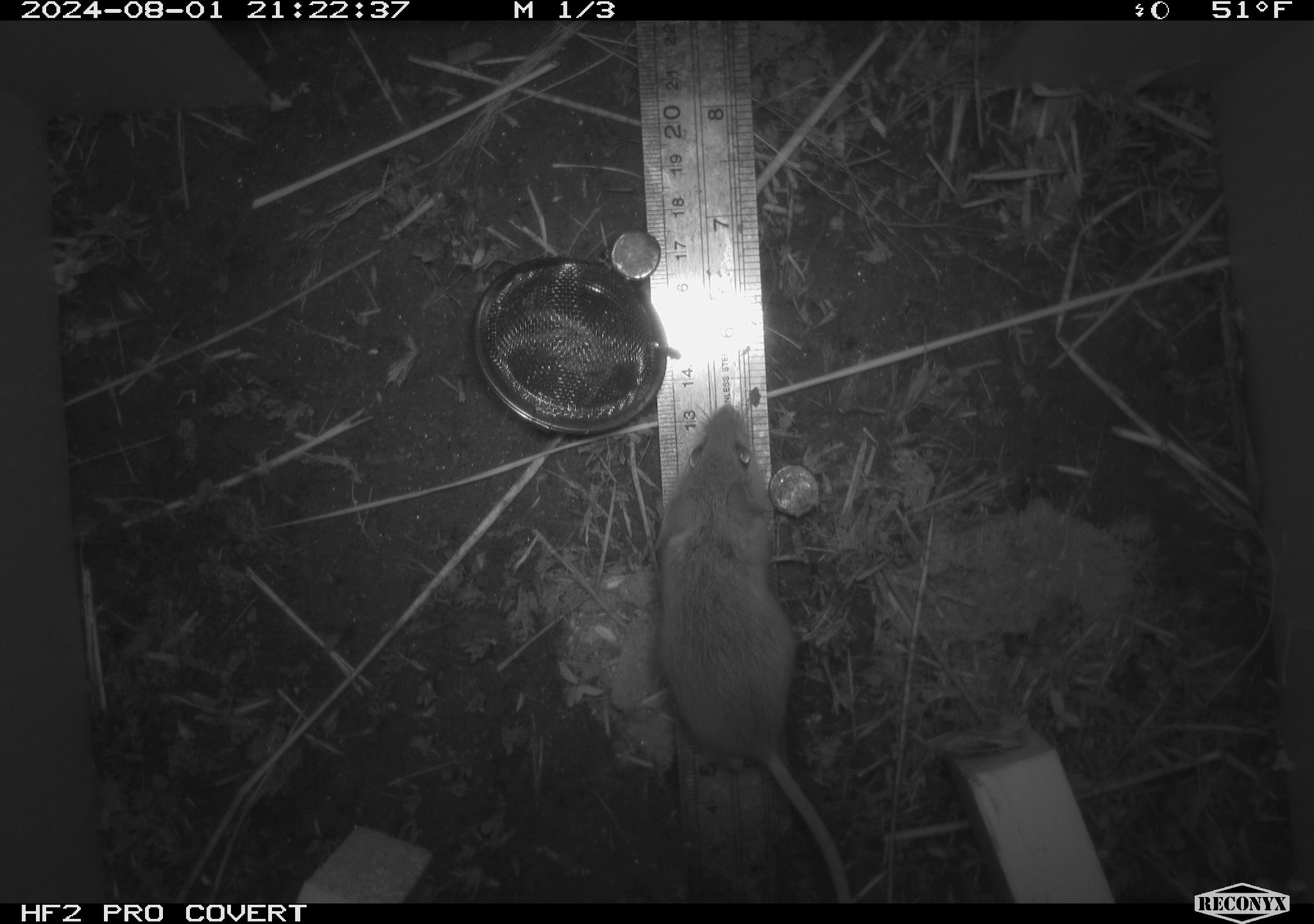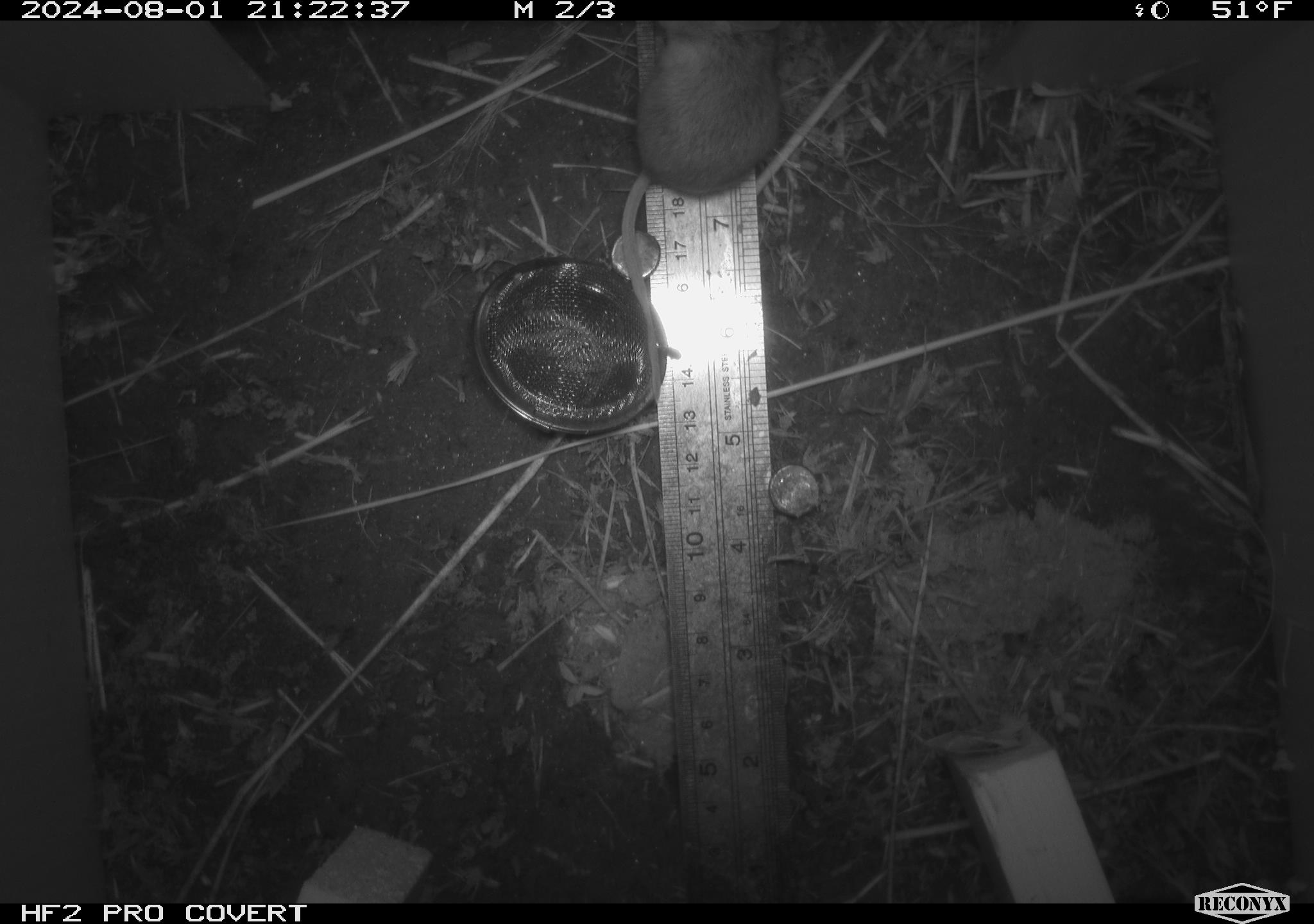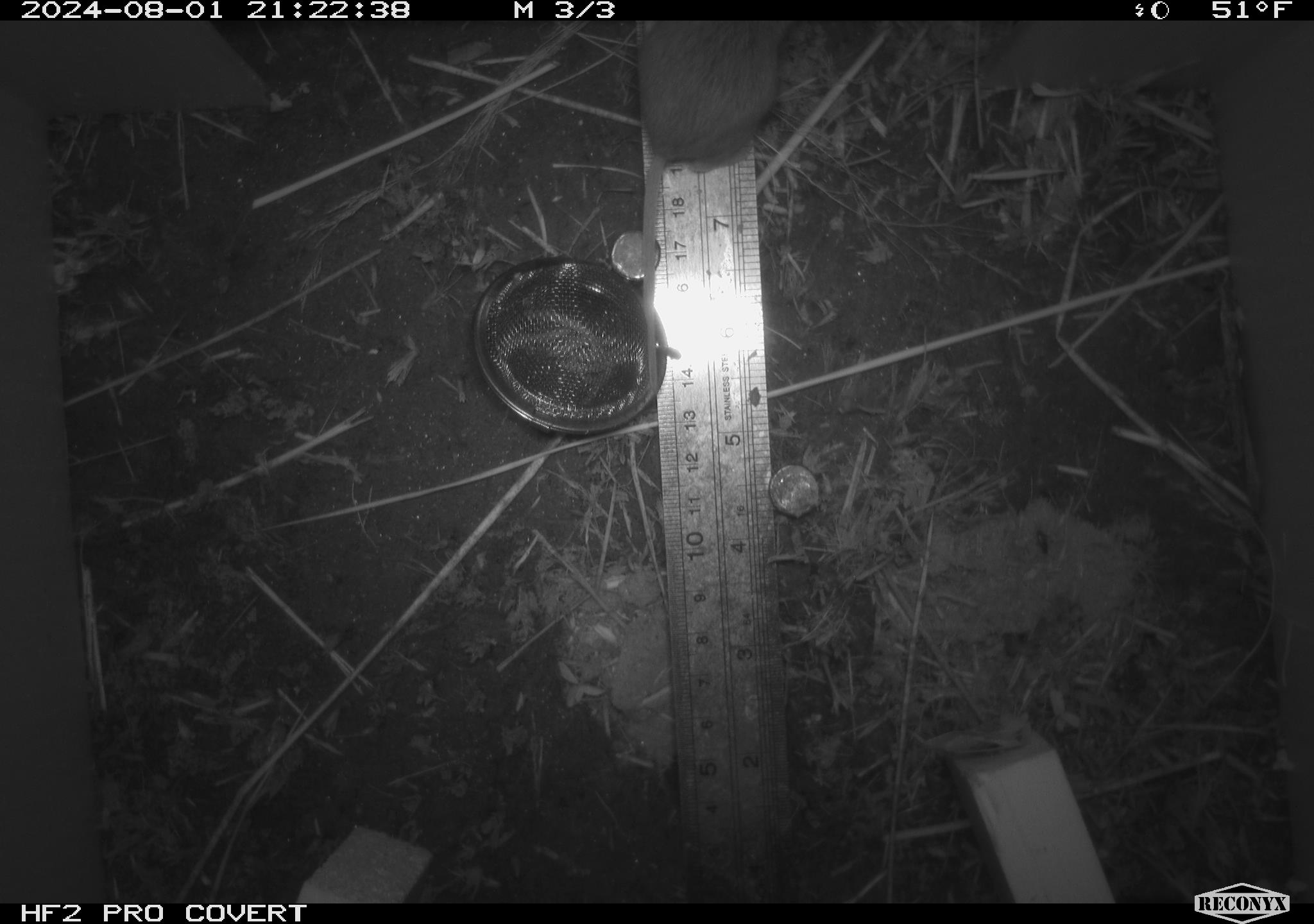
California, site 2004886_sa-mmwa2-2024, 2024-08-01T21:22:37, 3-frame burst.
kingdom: Animalia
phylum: Chordata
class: Mammalia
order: Rodentia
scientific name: Rodentia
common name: mouse species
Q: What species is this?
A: Mouse species (Rodentia).